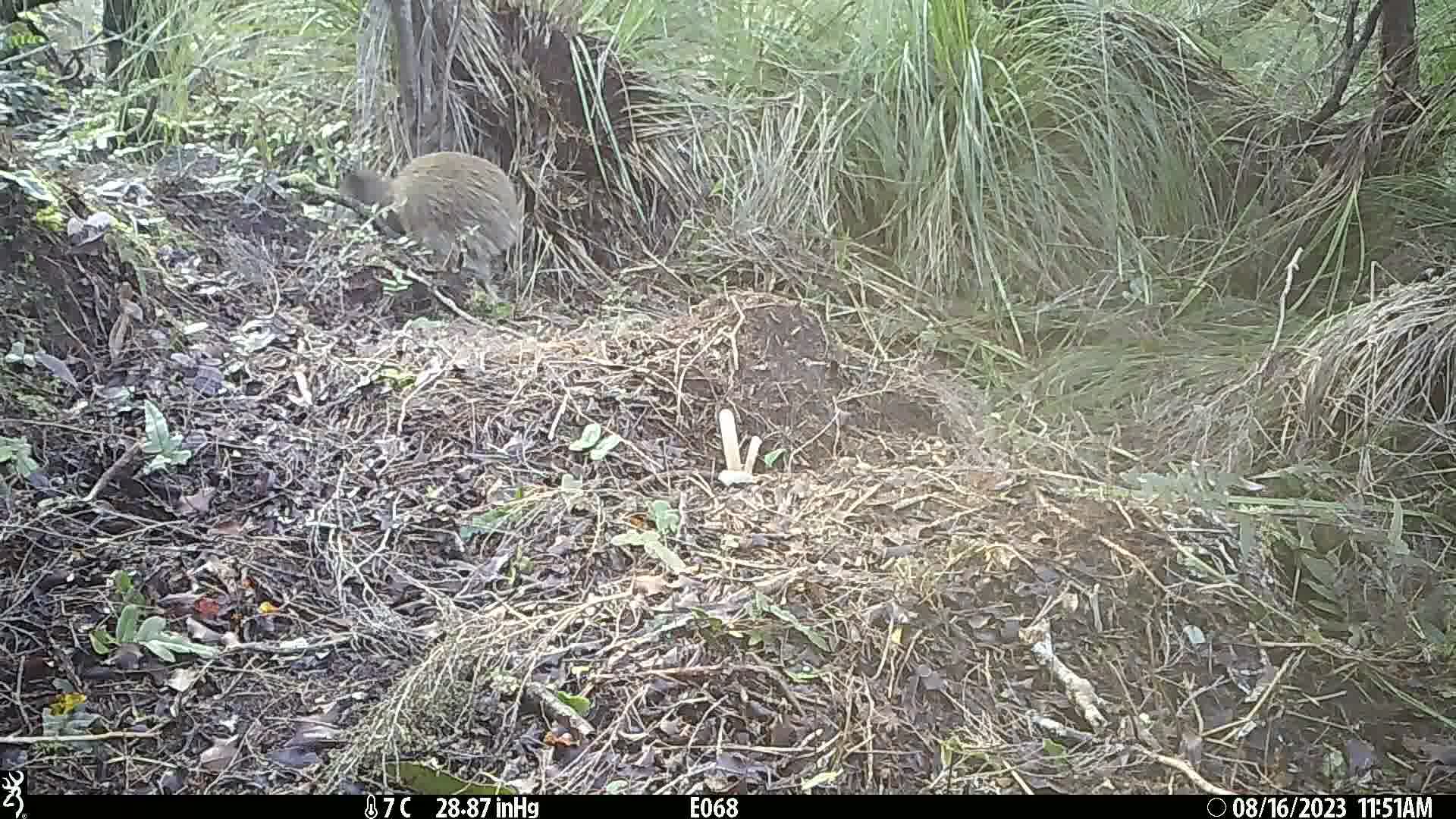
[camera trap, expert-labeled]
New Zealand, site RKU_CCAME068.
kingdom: Animalia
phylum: Chordata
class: Aves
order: Apterygiformes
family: Apterygidae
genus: Apteryx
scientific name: Apteryx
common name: kiwi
Kiwi (Apteryx).